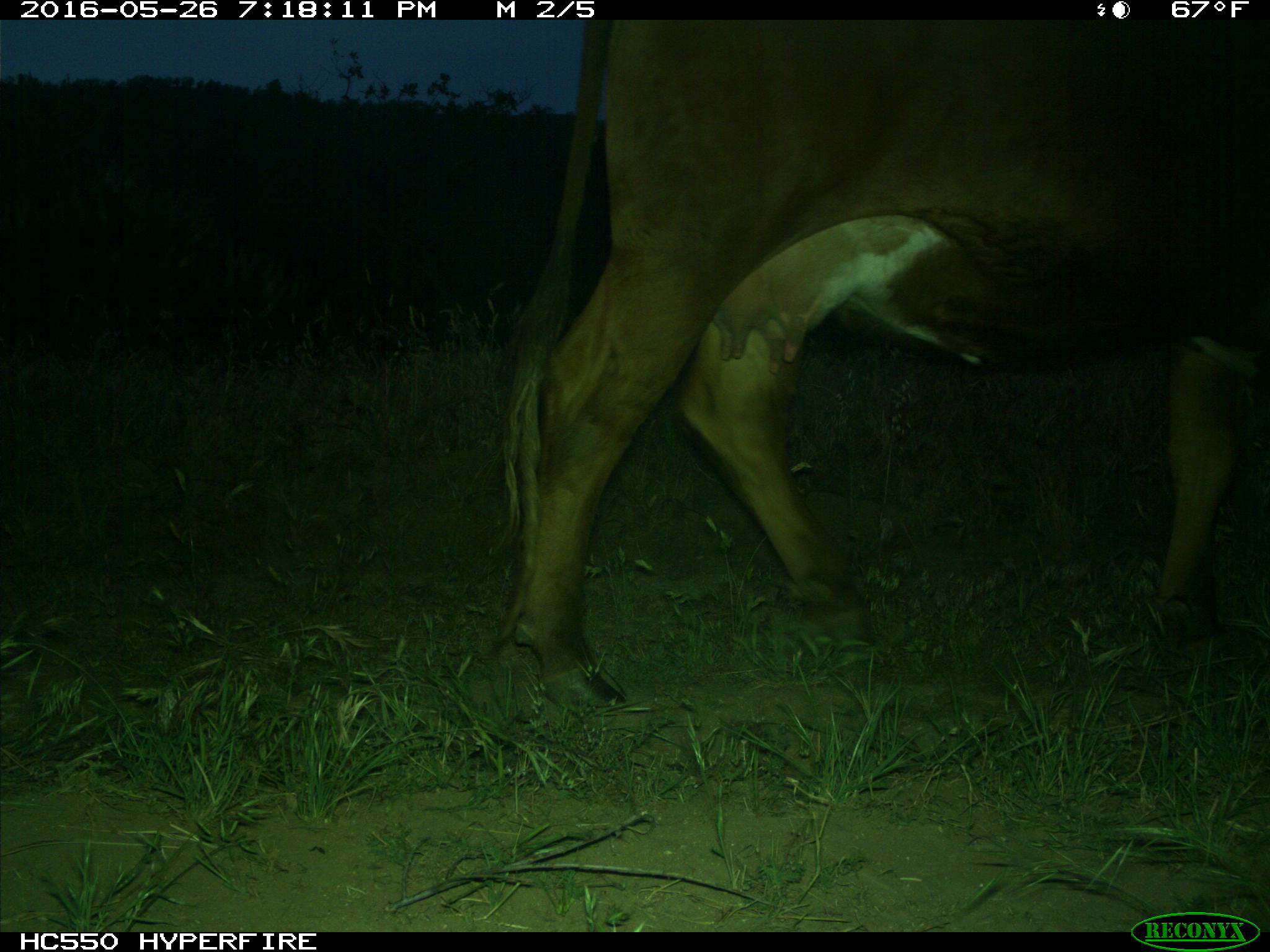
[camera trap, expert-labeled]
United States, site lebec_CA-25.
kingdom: Animalia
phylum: Chordata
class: Mammalia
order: Artiodactyla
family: Bovidae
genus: Bos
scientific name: Bos taurus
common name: domestic cow